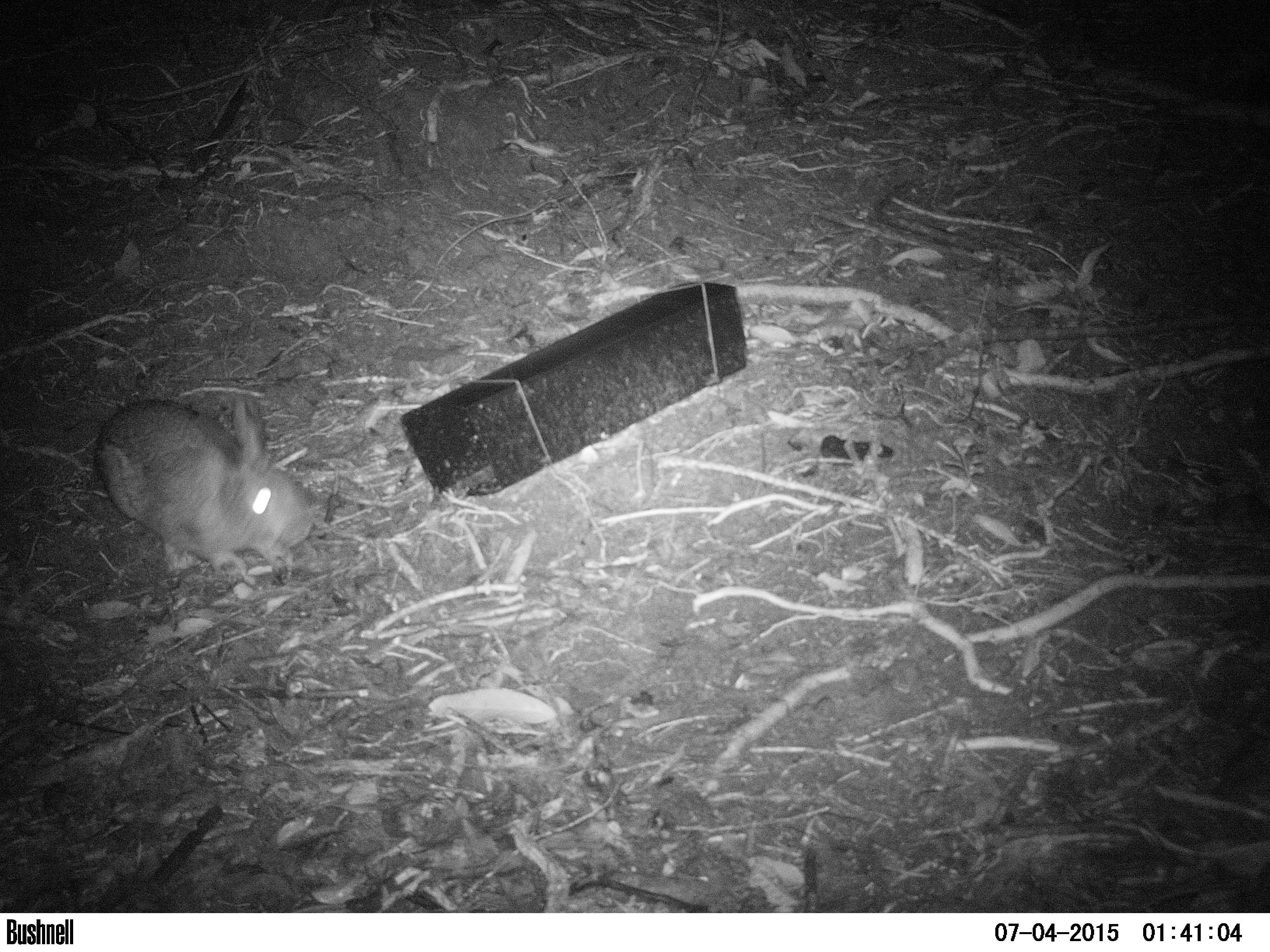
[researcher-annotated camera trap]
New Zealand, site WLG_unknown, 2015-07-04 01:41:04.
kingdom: Animalia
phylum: Chordata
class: Mammalia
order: Lagomorpha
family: Leporidae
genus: Oryctolagus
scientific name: Oryctolagus cuniculus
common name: european rabbit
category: rabbit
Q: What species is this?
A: Rabbit (european rabbit) (Oryctolagus cuniculus).